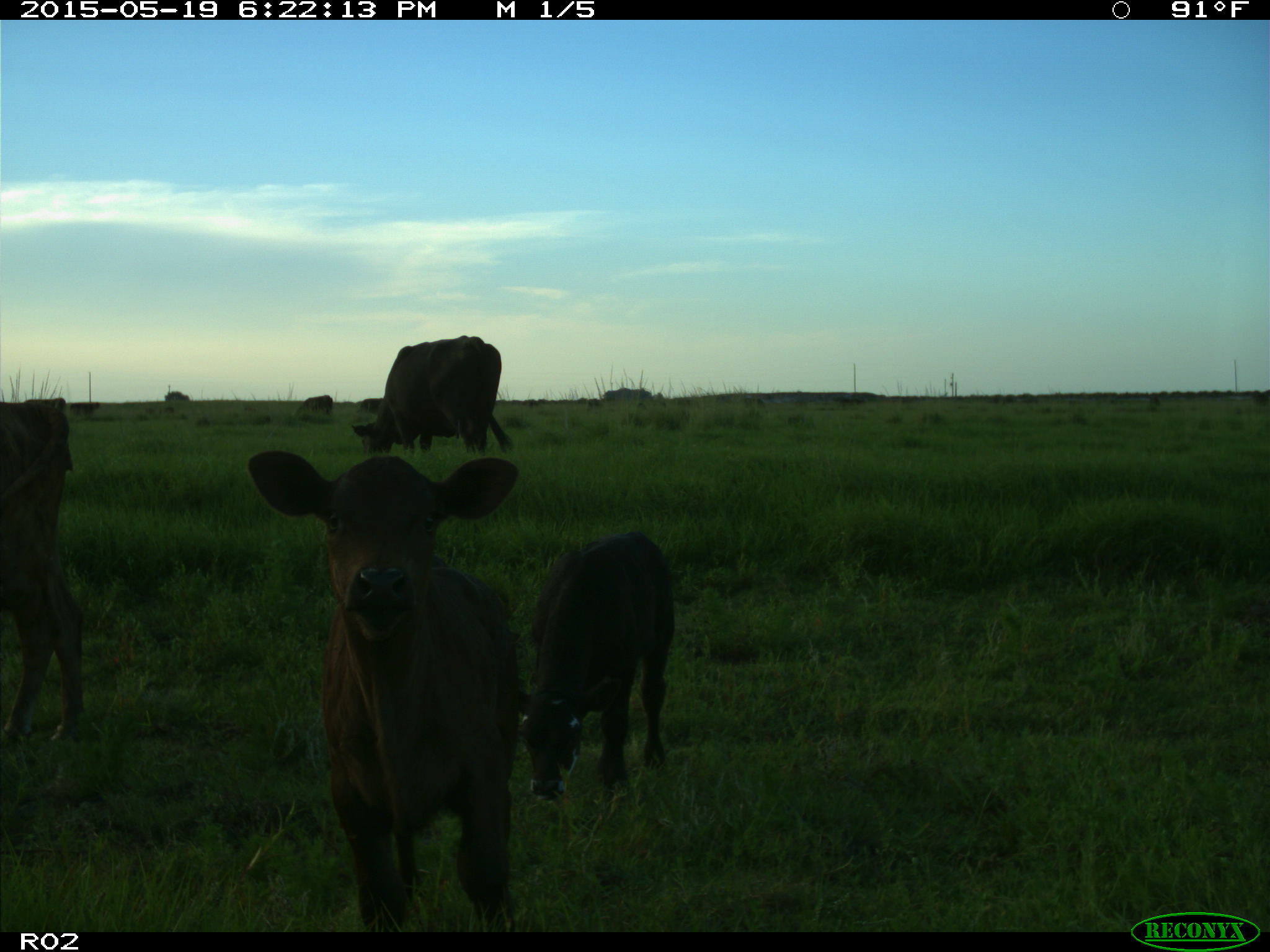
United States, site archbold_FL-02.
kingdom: Animalia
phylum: Chordata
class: Mammalia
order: Artiodactyla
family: Bovidae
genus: Bos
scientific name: Bos taurus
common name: domestic cow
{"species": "Bos taurus (domestic cow)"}